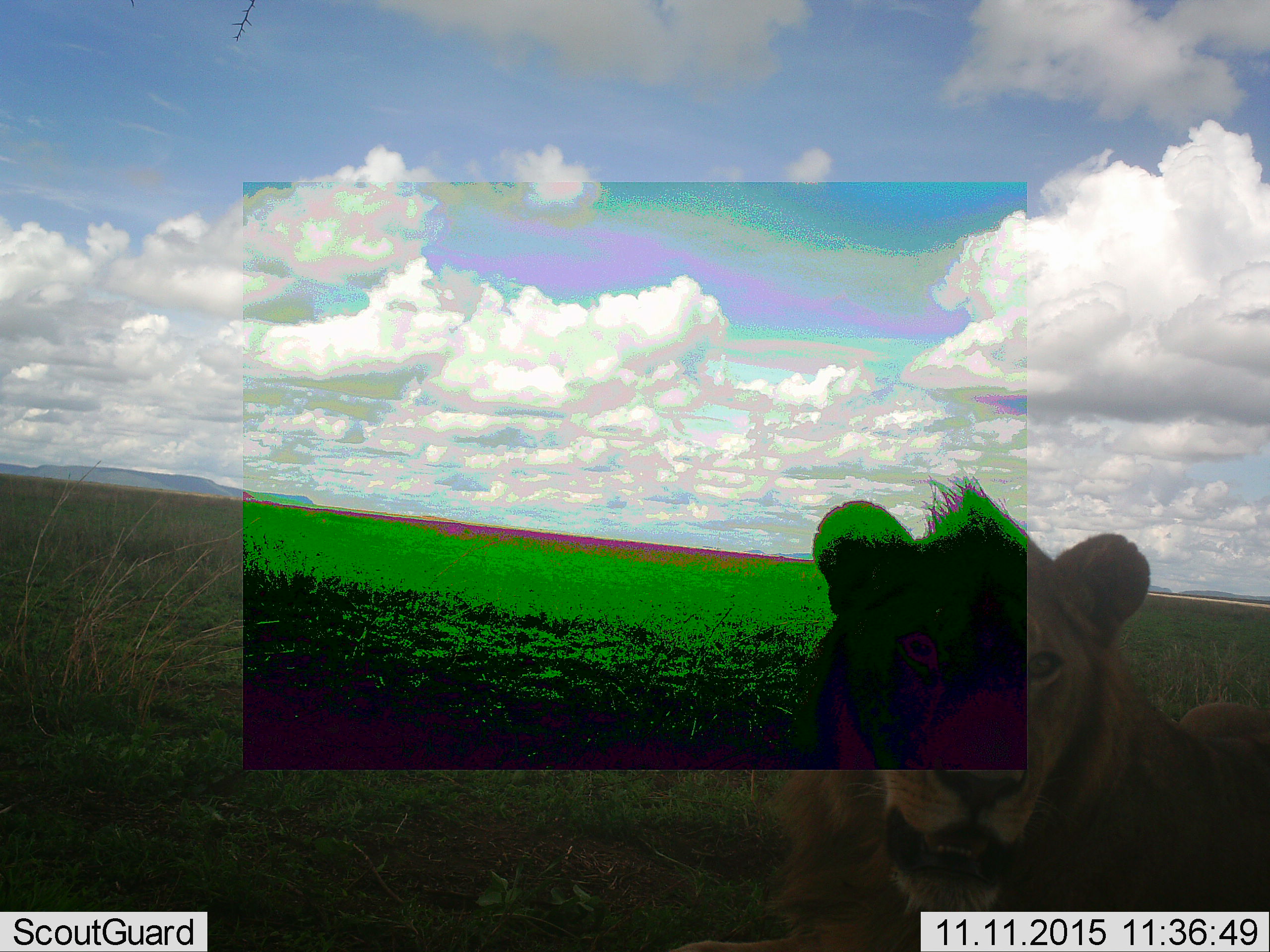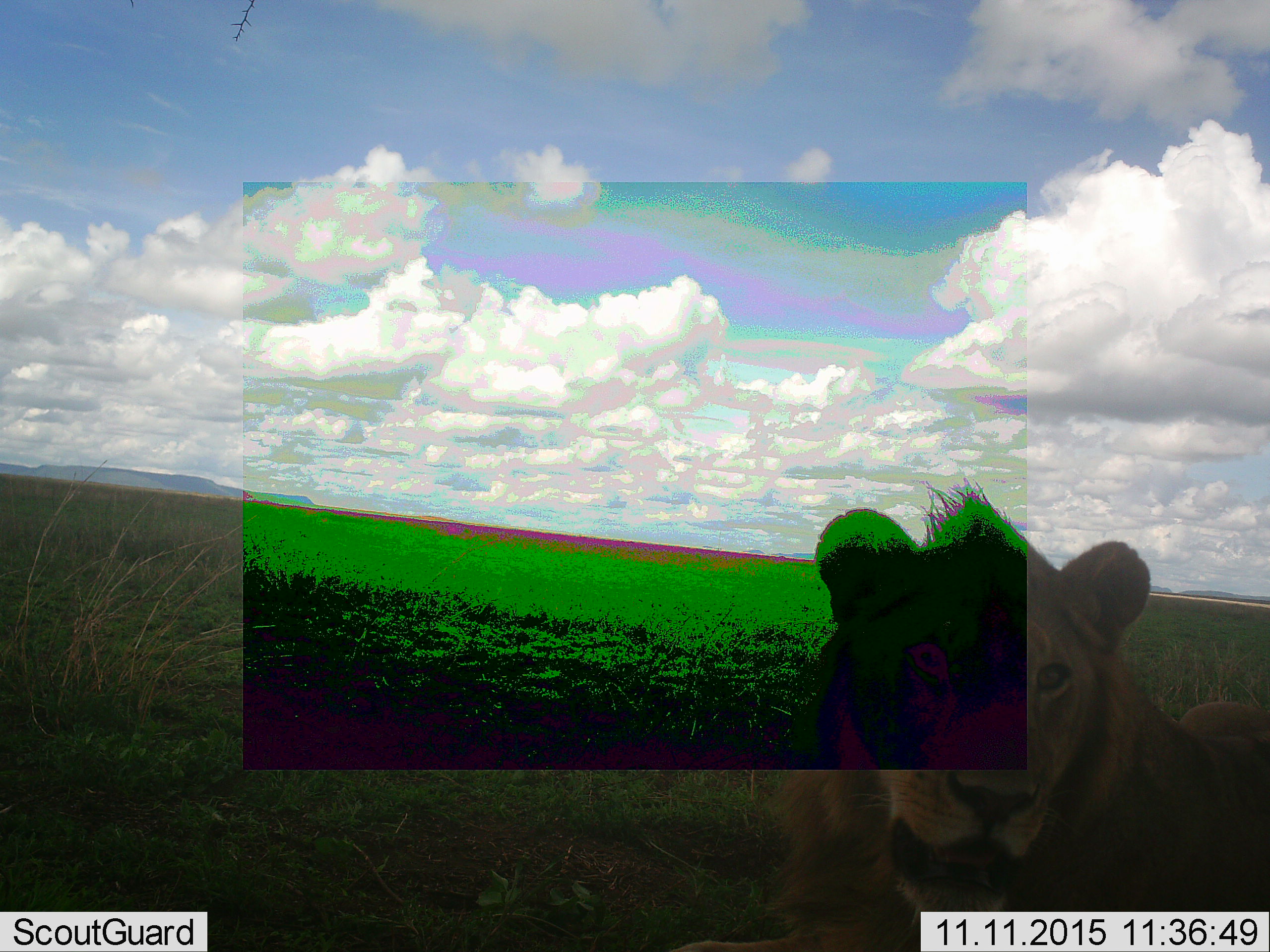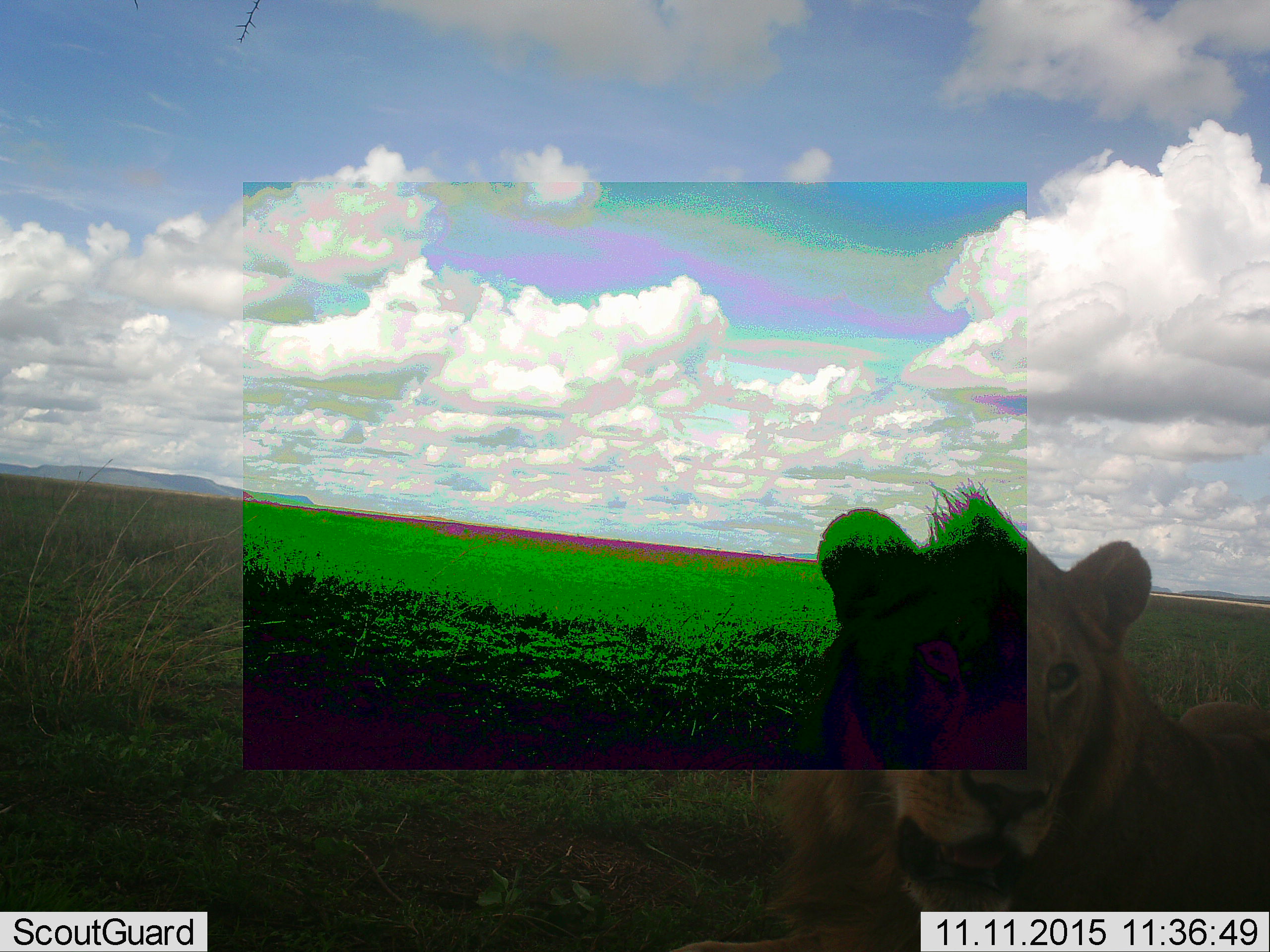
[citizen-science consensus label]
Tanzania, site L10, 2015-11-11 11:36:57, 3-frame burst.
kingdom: Animalia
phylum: Chordata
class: Mammalia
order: Carnivora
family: Felidae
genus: Panthera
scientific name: Panthera leo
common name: lion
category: lionmale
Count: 1.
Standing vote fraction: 57%.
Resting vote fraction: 43%.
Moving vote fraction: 0%.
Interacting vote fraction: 0%.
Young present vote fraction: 14%.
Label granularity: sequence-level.